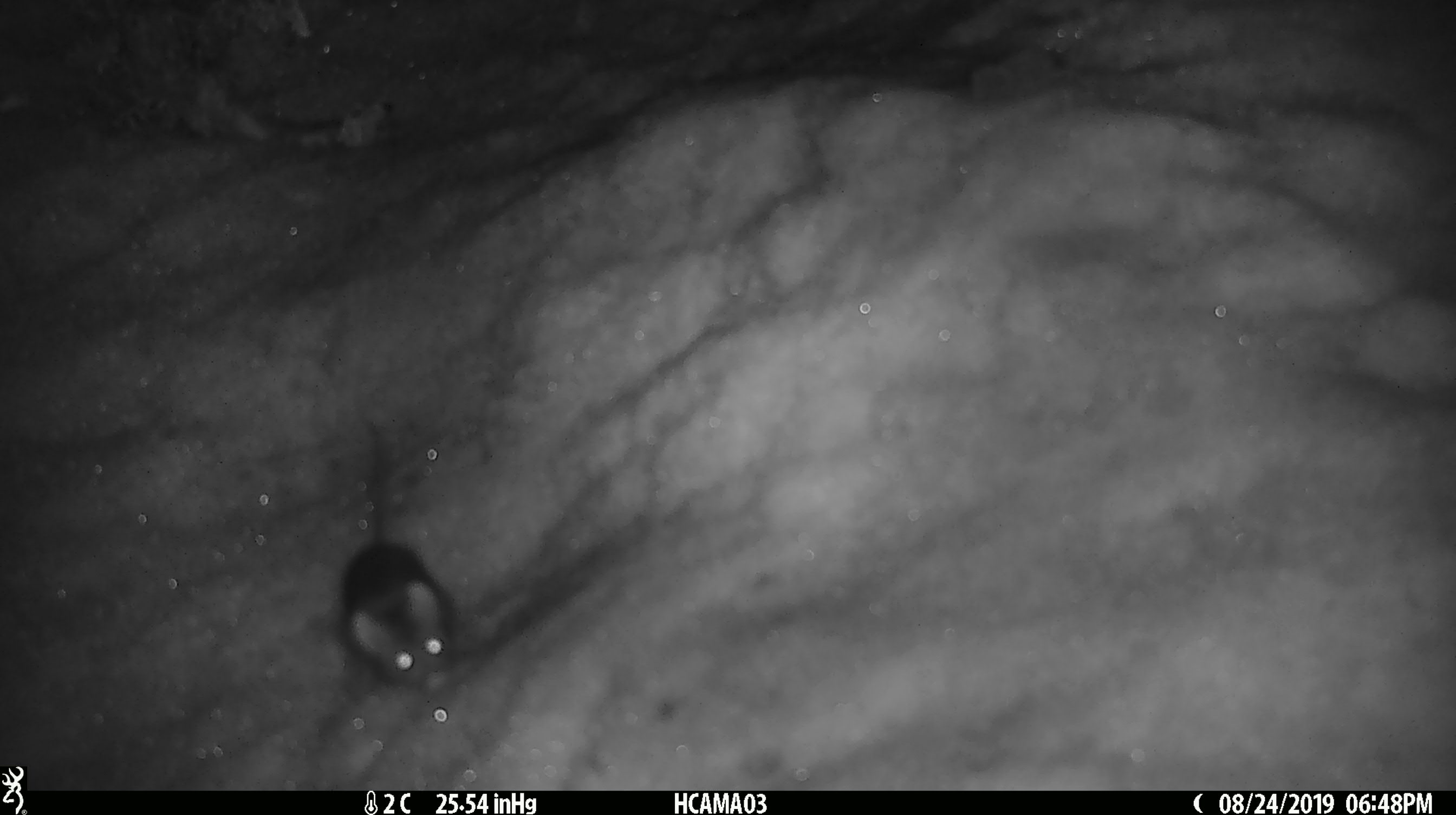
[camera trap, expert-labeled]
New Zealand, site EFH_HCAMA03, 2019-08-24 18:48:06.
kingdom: Animalia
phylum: Chordata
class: Mammalia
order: Rodentia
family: Muridae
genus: Mus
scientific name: Mus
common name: mouse